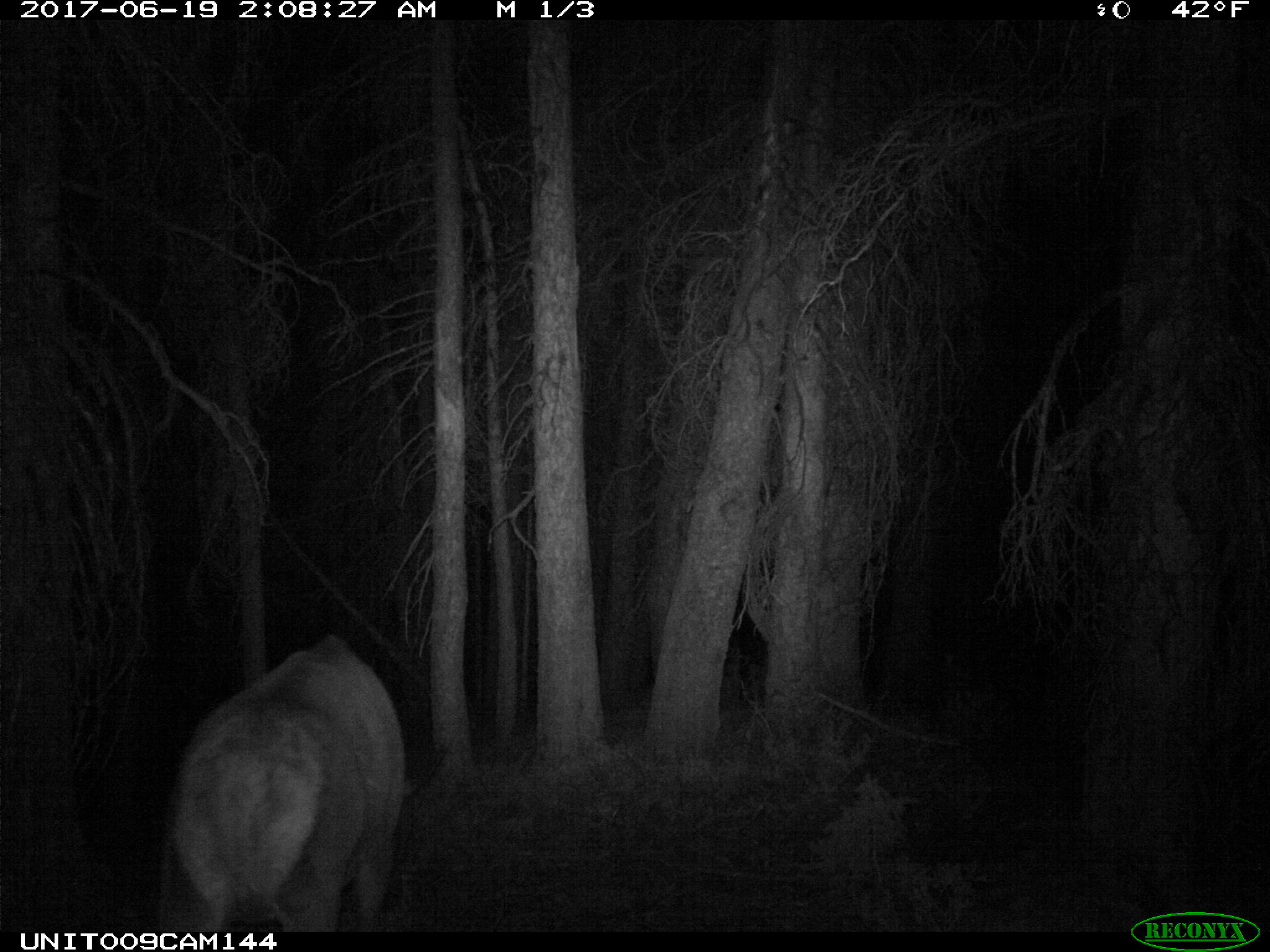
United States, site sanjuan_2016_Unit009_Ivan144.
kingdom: Animalia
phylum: Chordata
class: Mammalia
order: Artiodactyla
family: Cervidae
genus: Cervus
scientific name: Cervus elaphus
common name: red deer